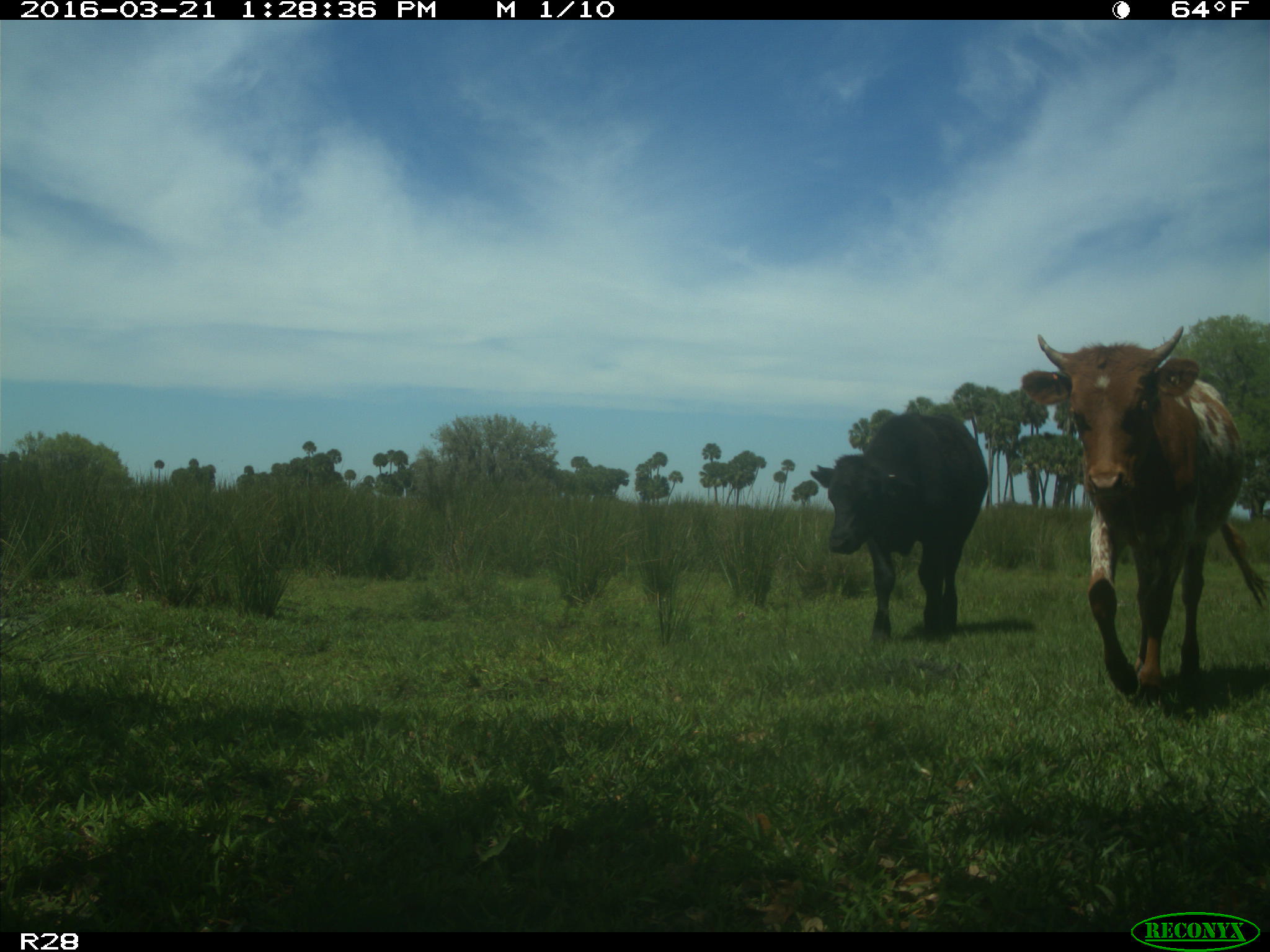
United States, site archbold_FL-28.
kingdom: Animalia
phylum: Chordata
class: Mammalia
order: Artiodactyla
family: Bovidae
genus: Bos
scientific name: Bos taurus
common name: domestic cow